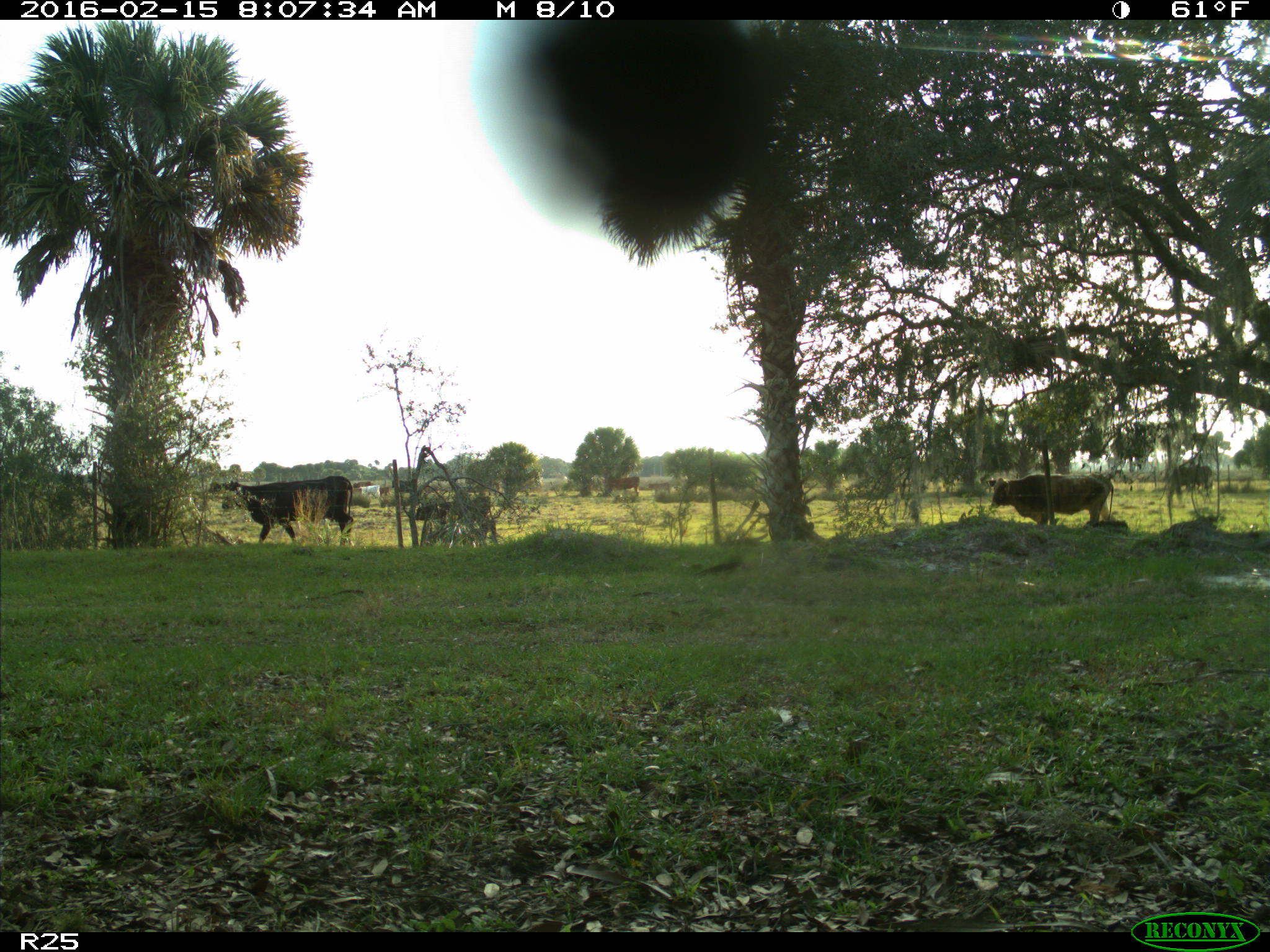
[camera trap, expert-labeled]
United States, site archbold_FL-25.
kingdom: Animalia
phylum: Chordata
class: Mammalia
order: Artiodactyla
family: Bovidae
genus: Bos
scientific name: Bos taurus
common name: domestic cow